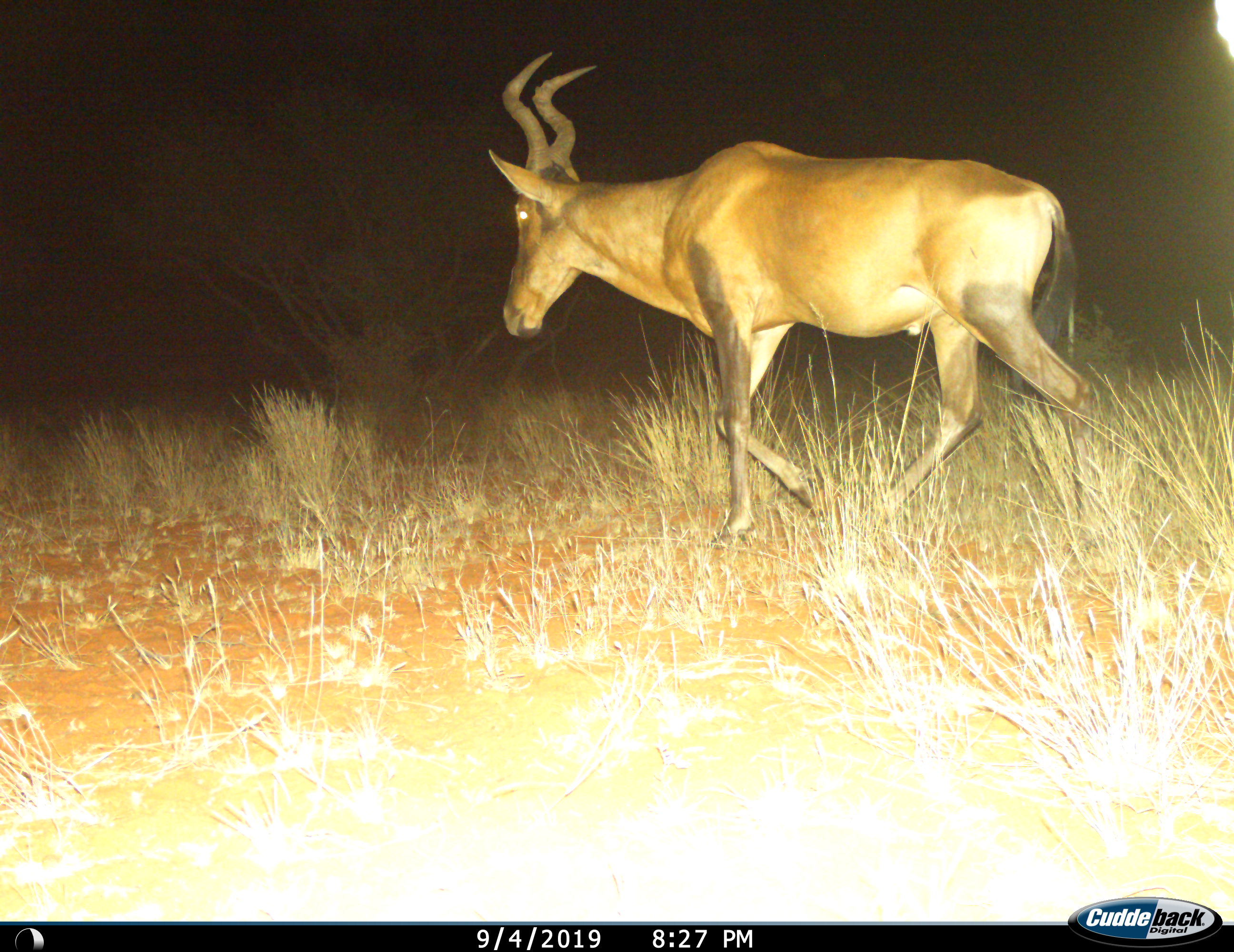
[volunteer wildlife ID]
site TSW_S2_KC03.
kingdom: Animalia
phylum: Chordata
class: Mammalia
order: Artiodactyla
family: Bovidae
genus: Alcelaphus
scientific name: Alcelaphus buselaphus caama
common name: red hartebeest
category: hartebeestred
Hartebeestred (red hartebeest) (Alcelaphus buselaphus caama), count 1. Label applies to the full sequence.